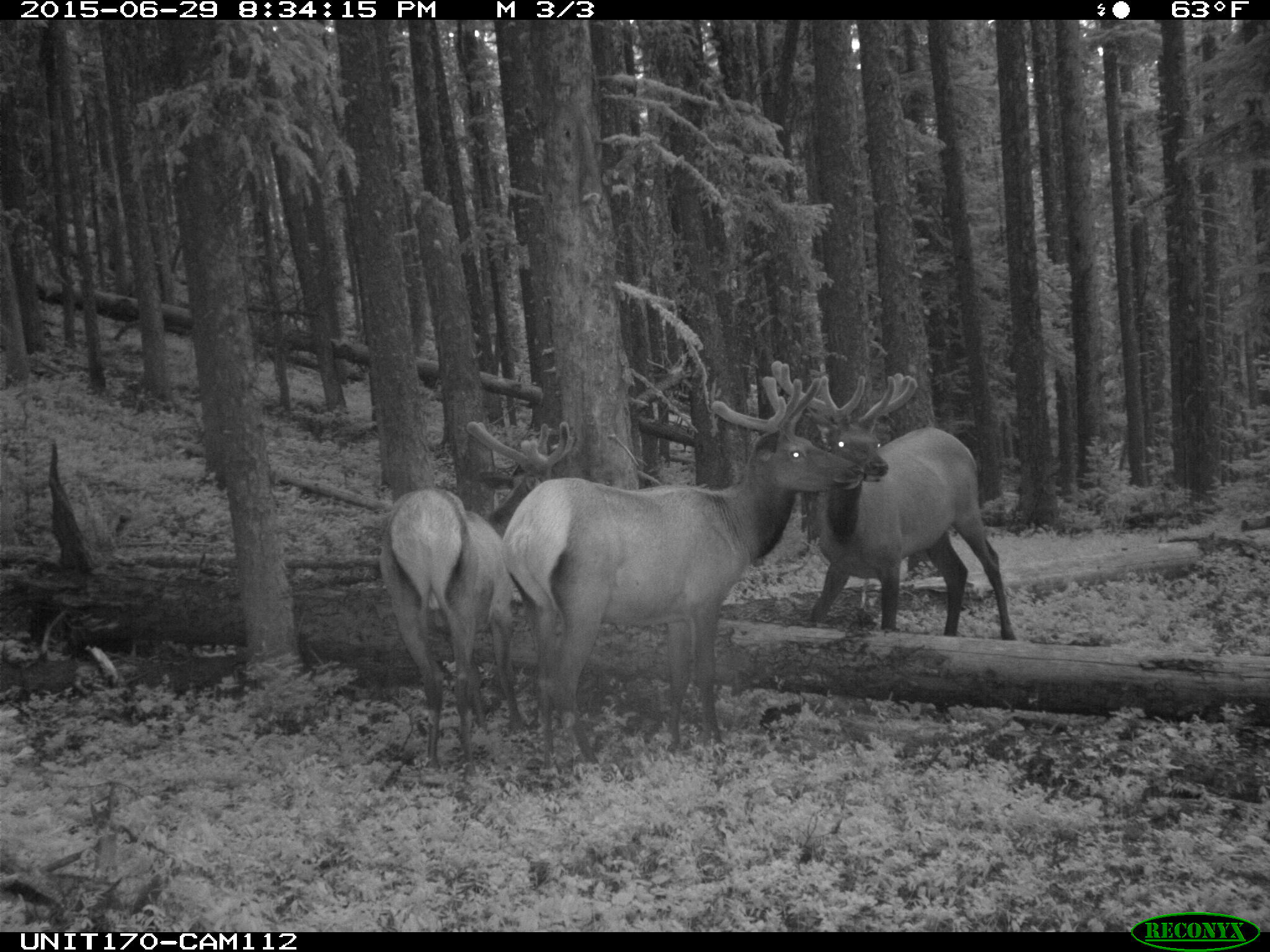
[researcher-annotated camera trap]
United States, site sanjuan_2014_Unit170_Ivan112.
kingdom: Animalia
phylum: Chordata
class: Mammalia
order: Artiodactyla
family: Cervidae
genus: Cervus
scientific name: Cervus elaphus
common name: red deer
Cervus elaphus (red deer).